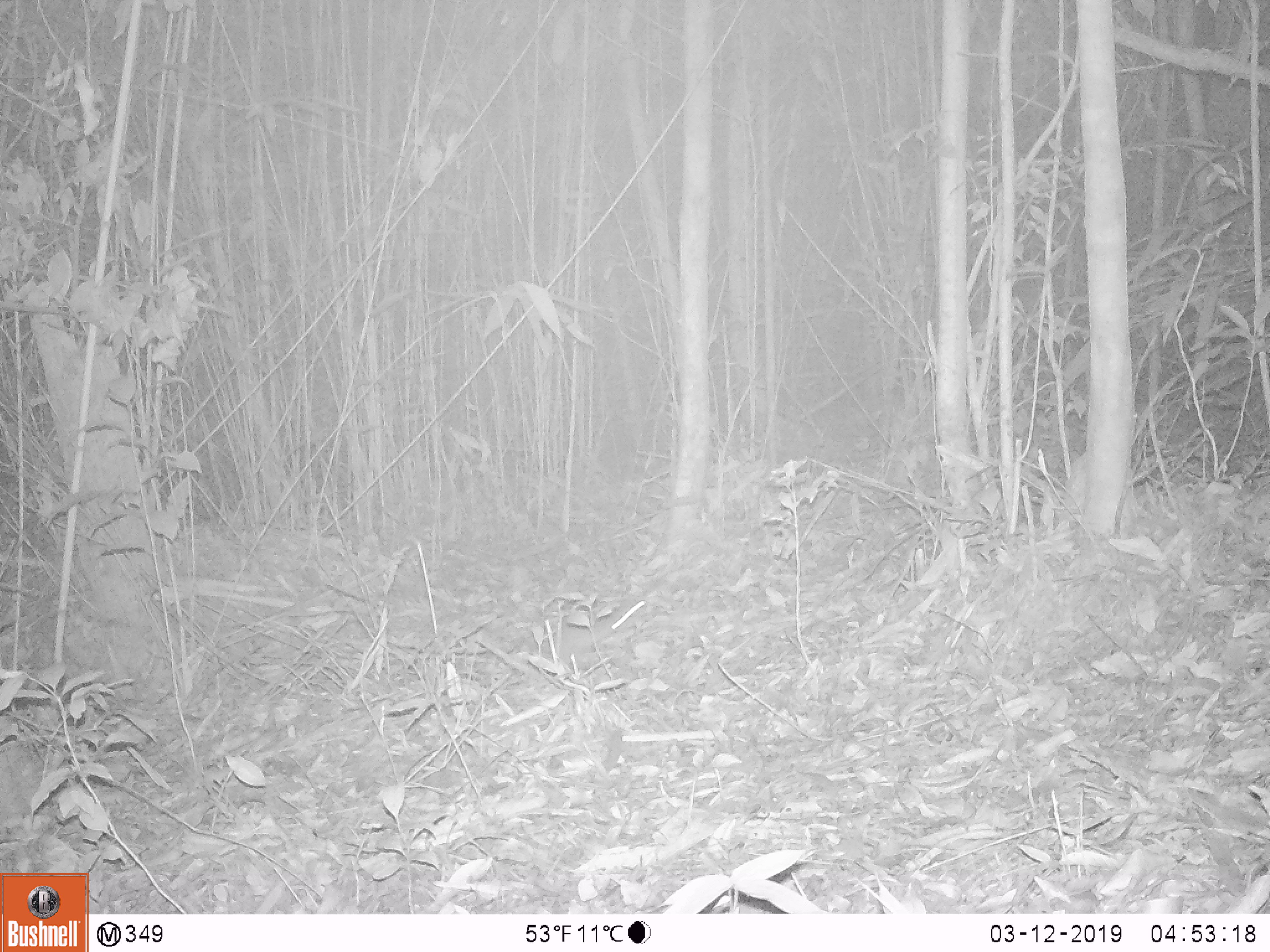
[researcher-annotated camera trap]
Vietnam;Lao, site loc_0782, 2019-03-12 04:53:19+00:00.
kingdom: Animalia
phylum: Chordata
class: Mammalia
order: Rodentia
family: Muridae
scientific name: Muridae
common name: old-world mice and rats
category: unidentified murid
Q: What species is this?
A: Unidentified murid (old-world mice and rats) (Muridae).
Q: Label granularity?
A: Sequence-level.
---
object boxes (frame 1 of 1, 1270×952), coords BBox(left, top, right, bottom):
unidentified murid: BBox(560, 598, 649, 664)